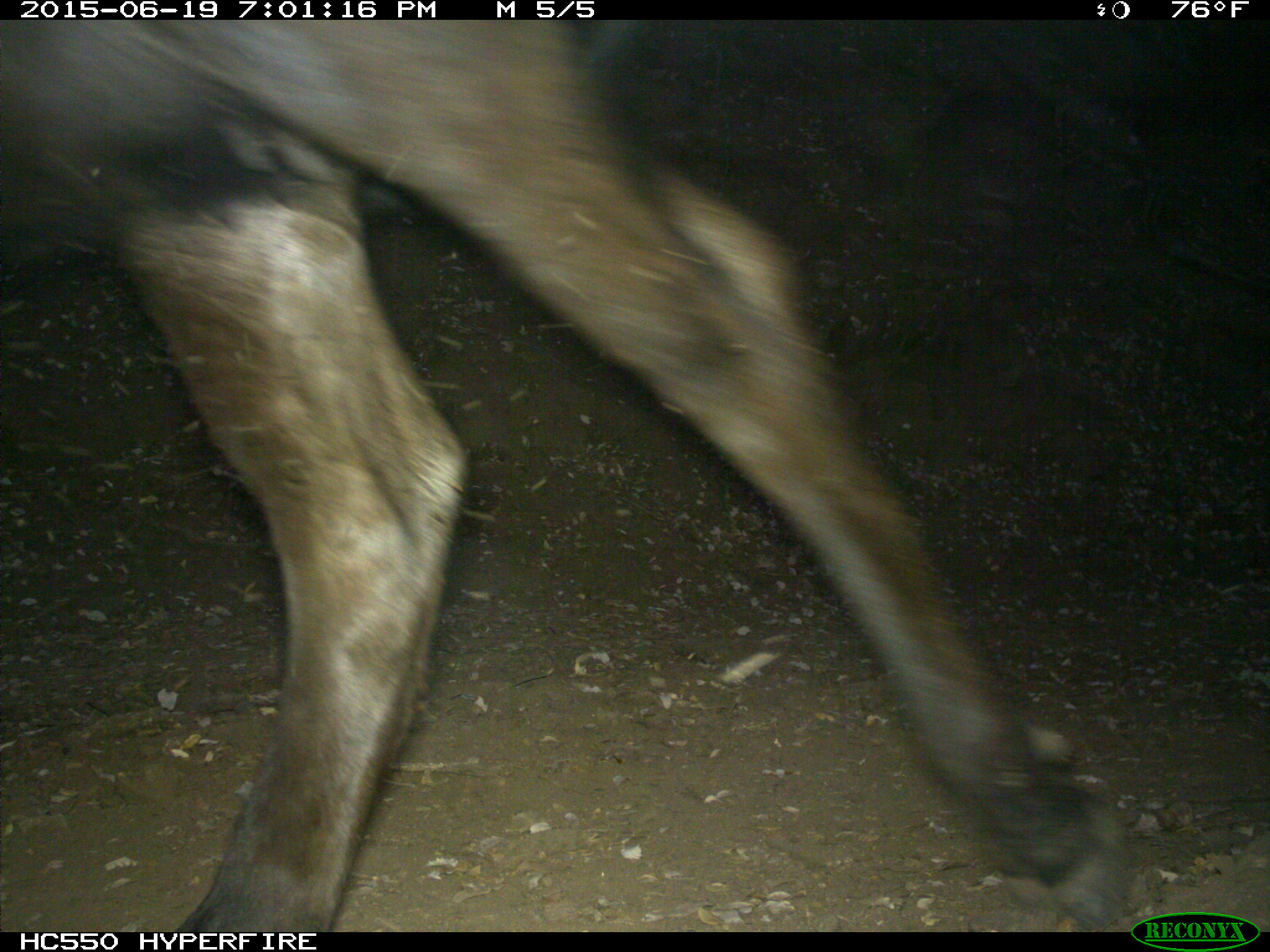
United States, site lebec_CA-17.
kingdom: Animalia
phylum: Chordata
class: Mammalia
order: Artiodactyla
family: Bovidae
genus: Bos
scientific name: Bos taurus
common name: domestic cow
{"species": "Bos taurus (domestic cow)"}